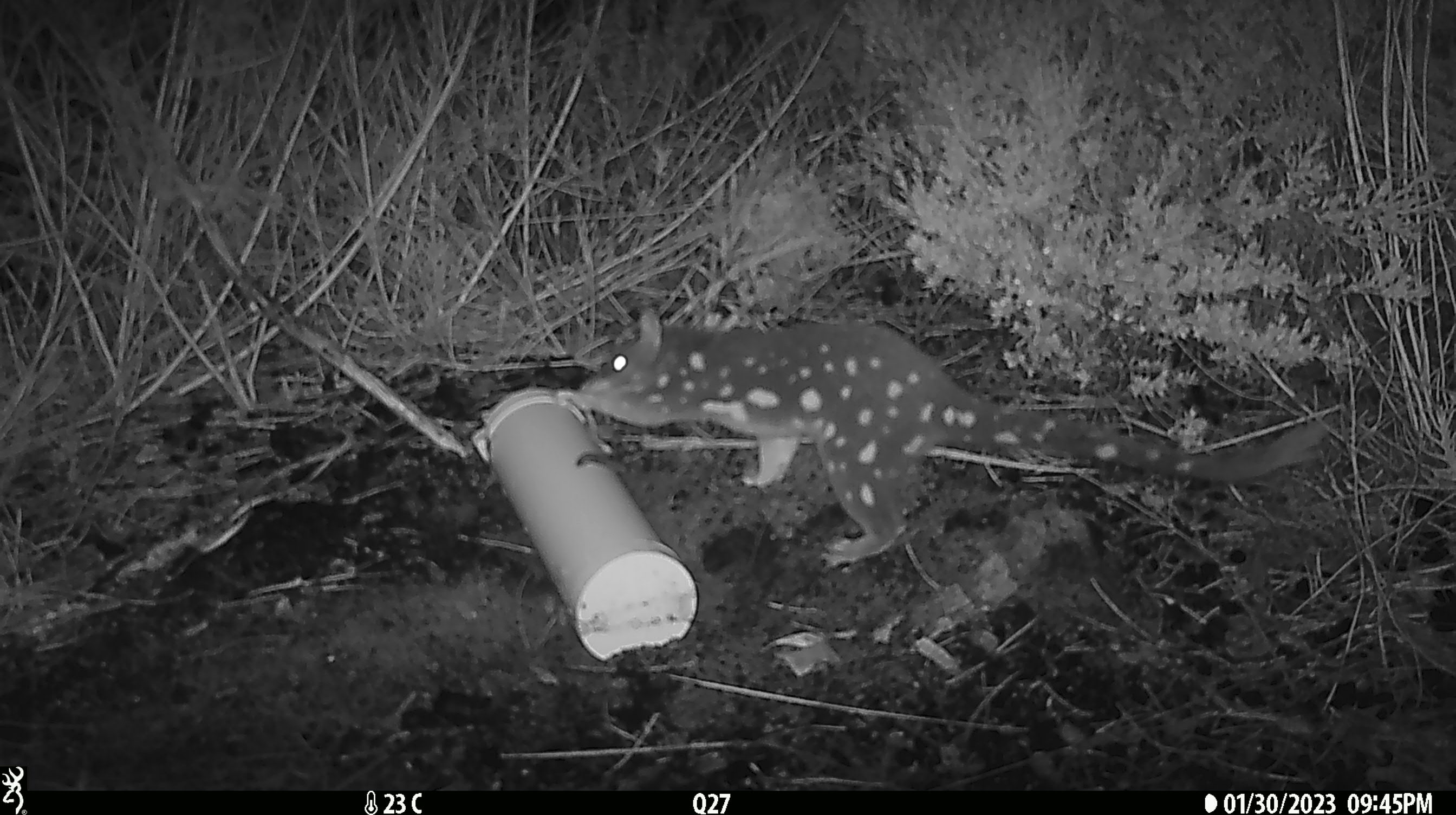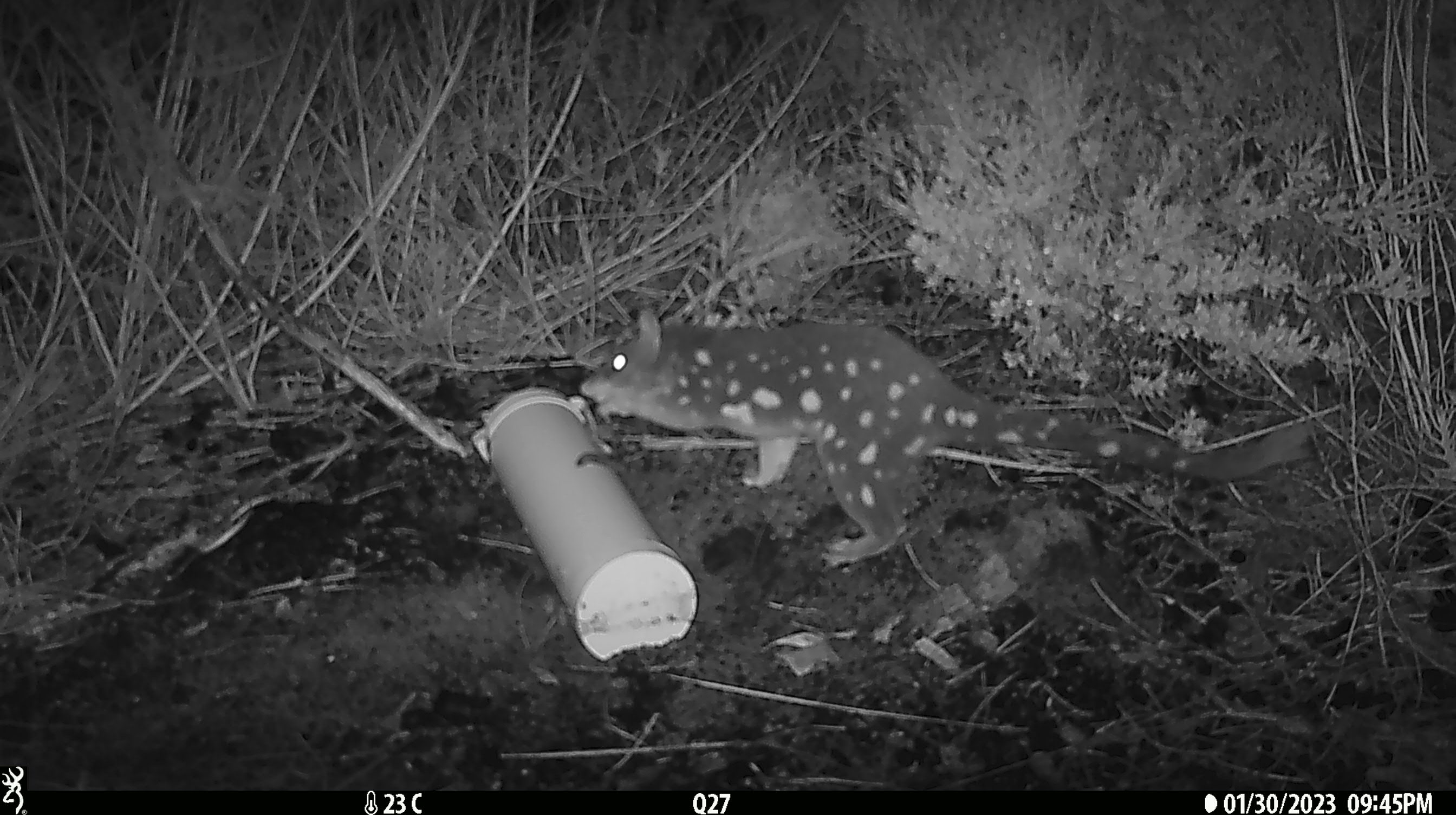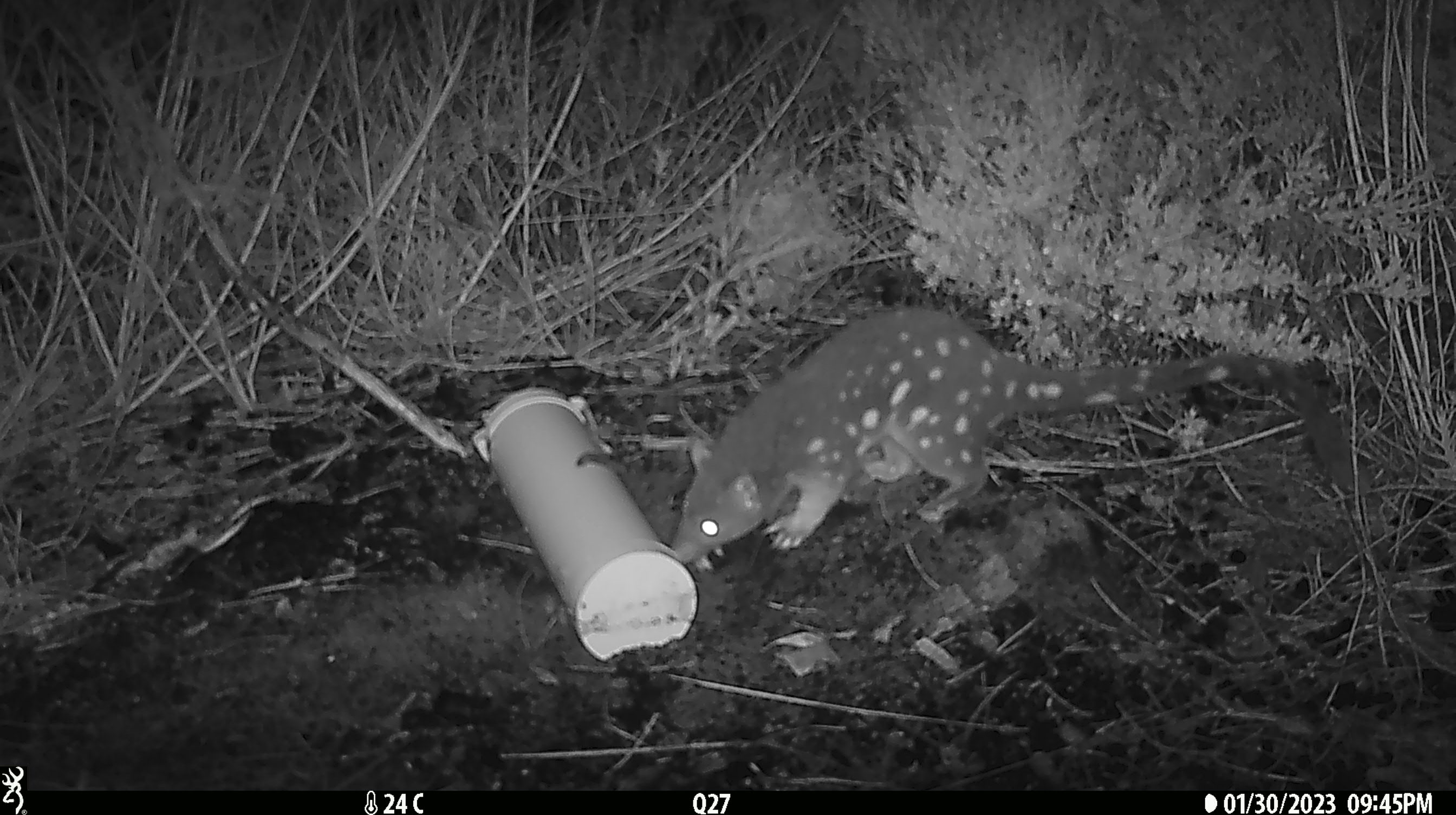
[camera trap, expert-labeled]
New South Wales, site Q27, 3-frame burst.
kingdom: Animalia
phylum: Chordata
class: Mammalia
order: Dasyuromorphia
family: Dasyuridae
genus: Dasyurus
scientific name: Dasyurus maculatus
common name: spotted-tailed quoll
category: quoll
Quoll (spotted-tailed quoll) (Dasyurus maculatus).